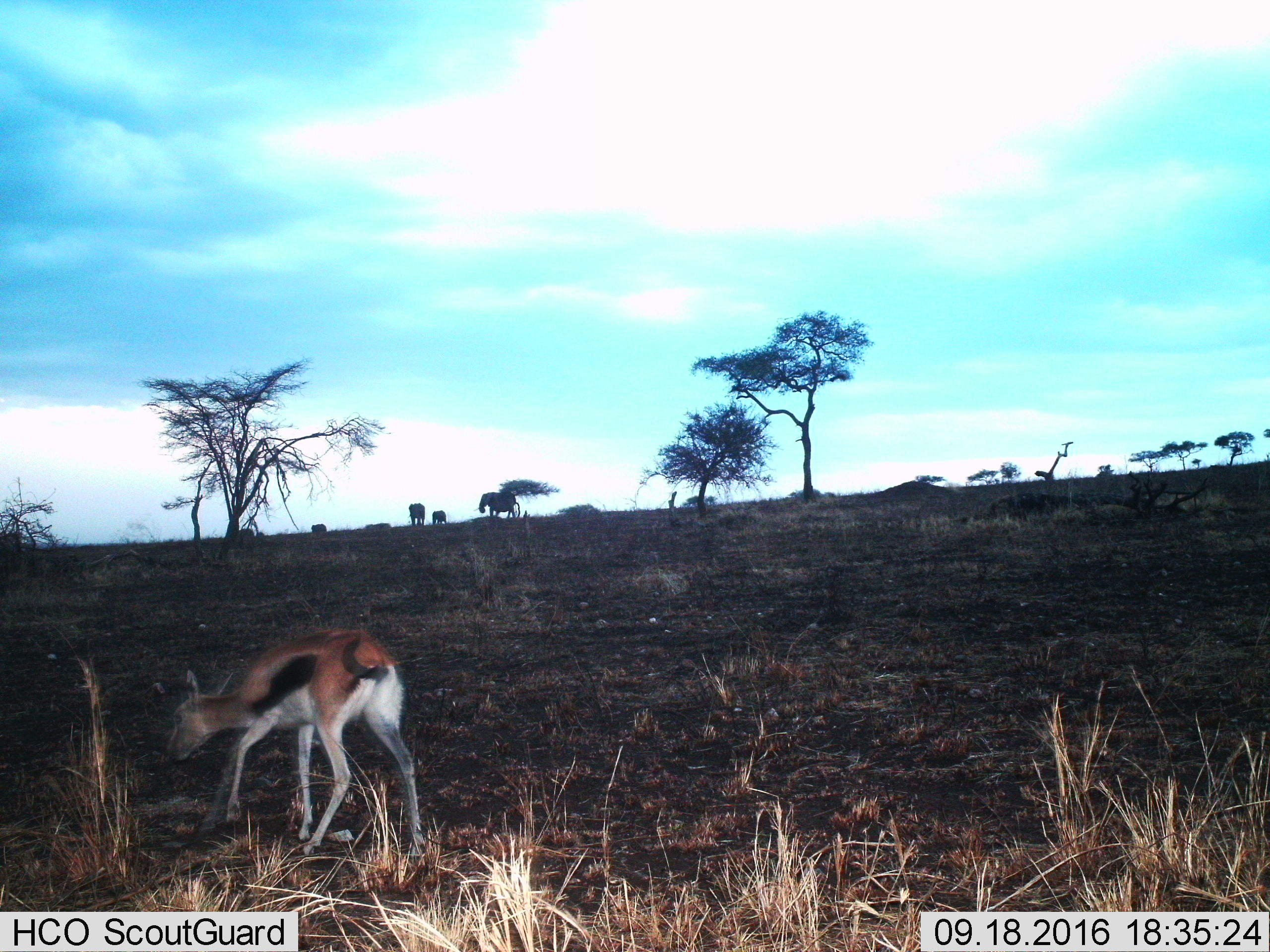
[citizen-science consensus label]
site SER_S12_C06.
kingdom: Animalia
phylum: Chordata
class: Mammalia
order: Artiodactyla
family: Bovidae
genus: Eudorcas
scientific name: Eudorcas thomsonii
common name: thomson's gazelle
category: gazellethomsons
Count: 1.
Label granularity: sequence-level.